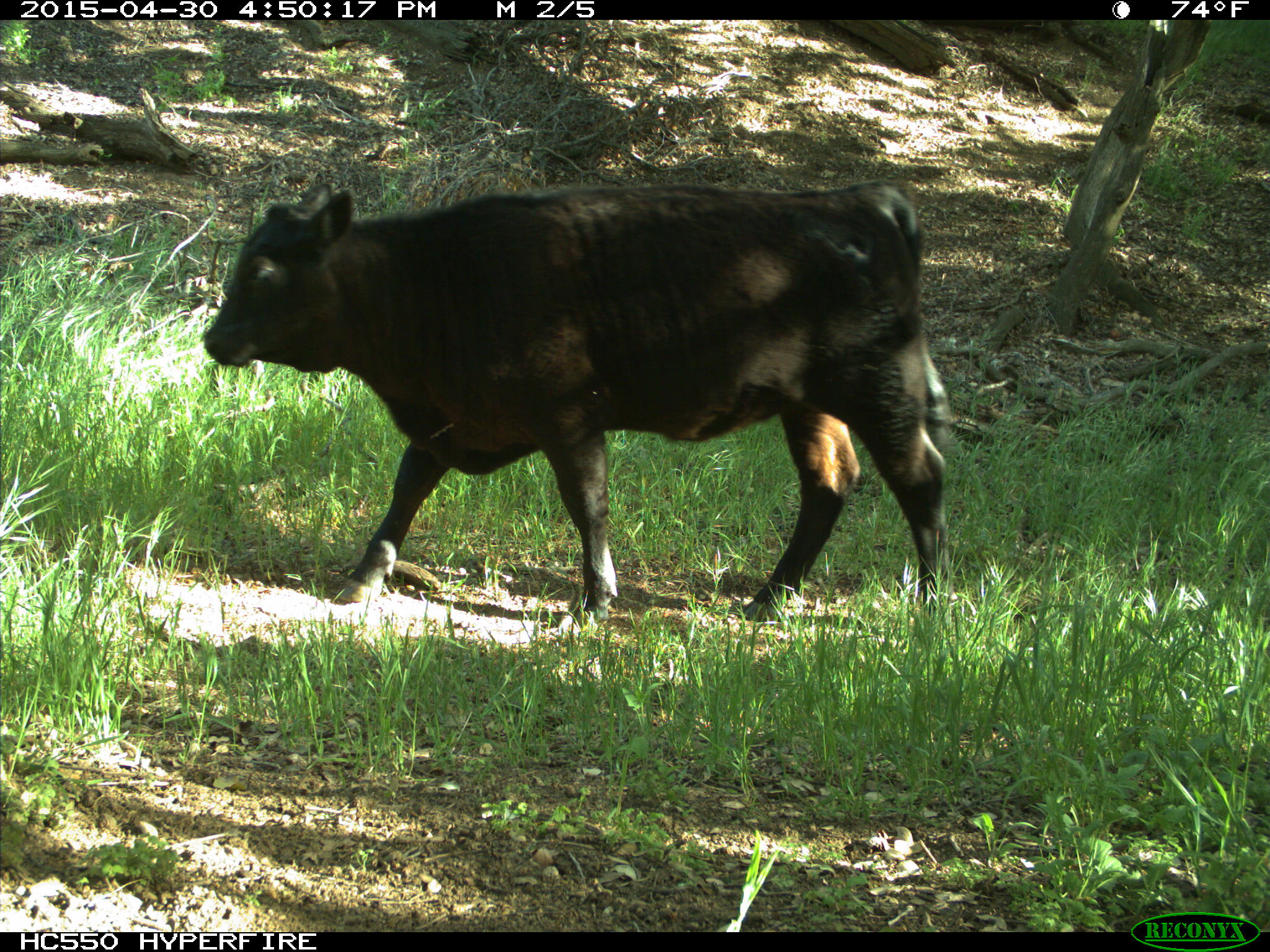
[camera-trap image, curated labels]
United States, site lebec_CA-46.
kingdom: Animalia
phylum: Chordata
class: Mammalia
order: Artiodactyla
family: Bovidae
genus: Bos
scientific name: Bos taurus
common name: domestic cow